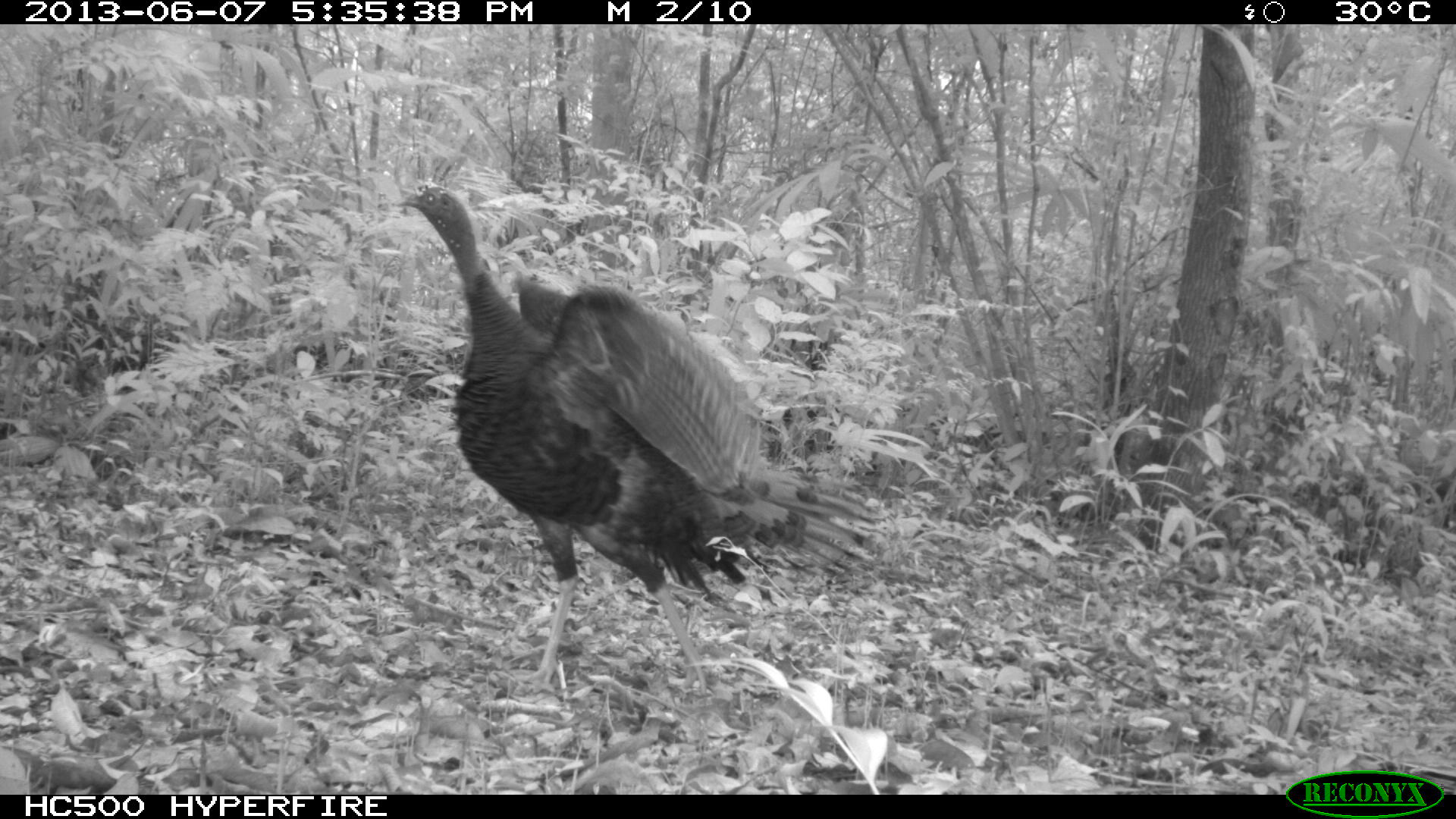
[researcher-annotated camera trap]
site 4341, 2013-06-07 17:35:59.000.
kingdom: Animalia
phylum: Chordata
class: Aves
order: Galliformes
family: Phasianidae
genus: Meleagris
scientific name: Meleagris ocellata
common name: ocellated turkey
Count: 1.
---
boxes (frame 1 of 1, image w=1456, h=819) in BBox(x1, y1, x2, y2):
meleagris ocellata: BBox(392, 180, 889, 703)